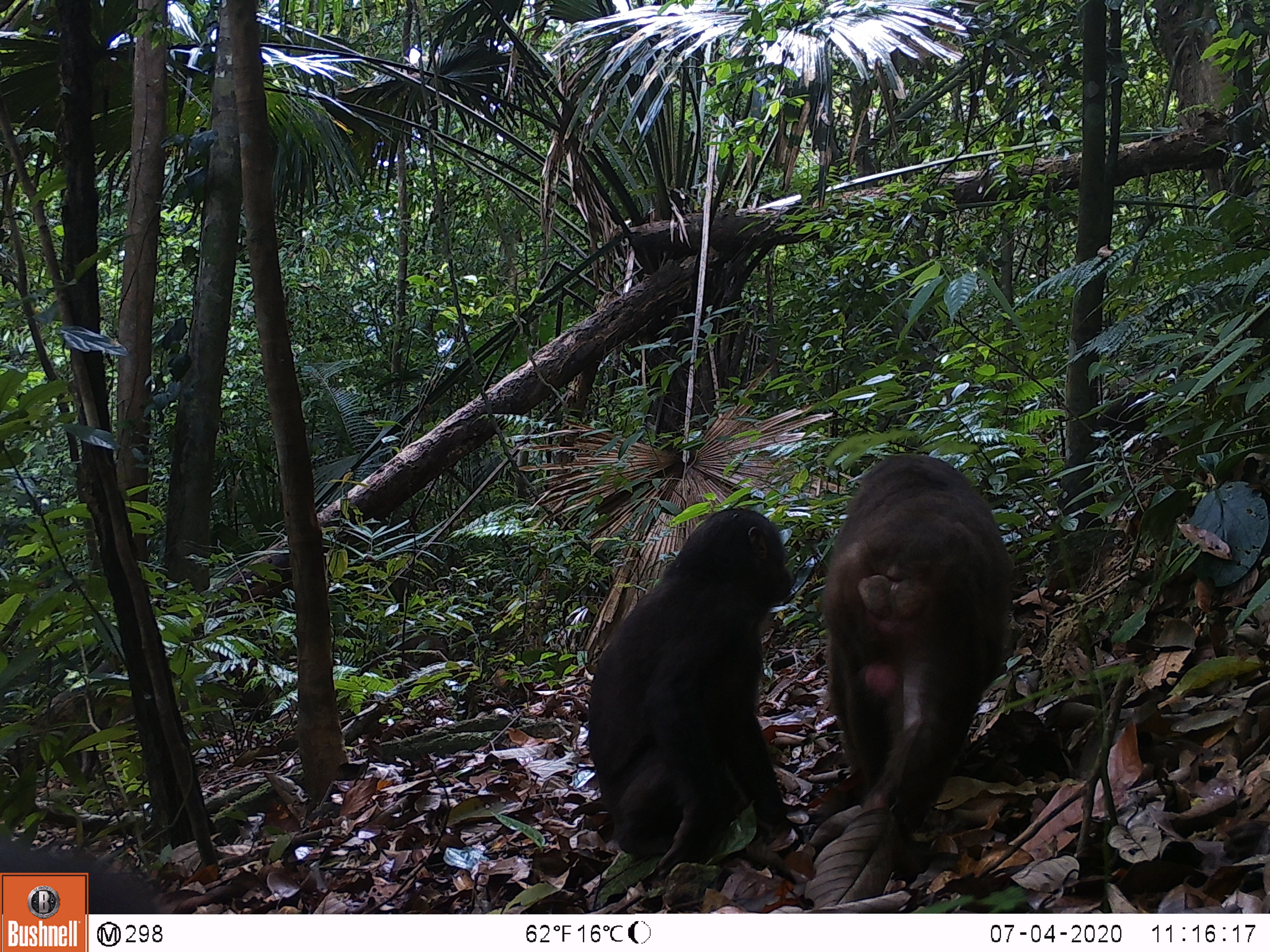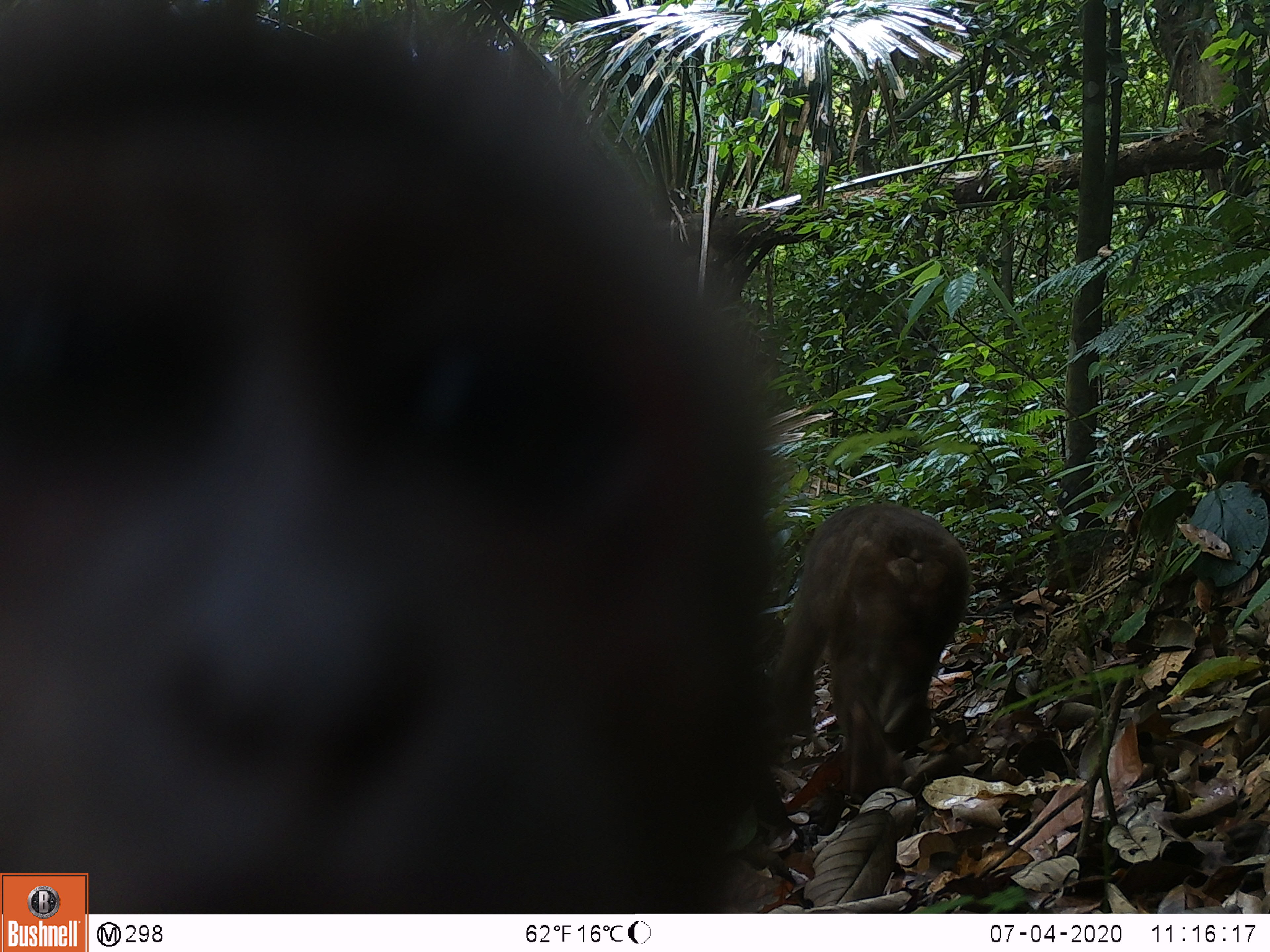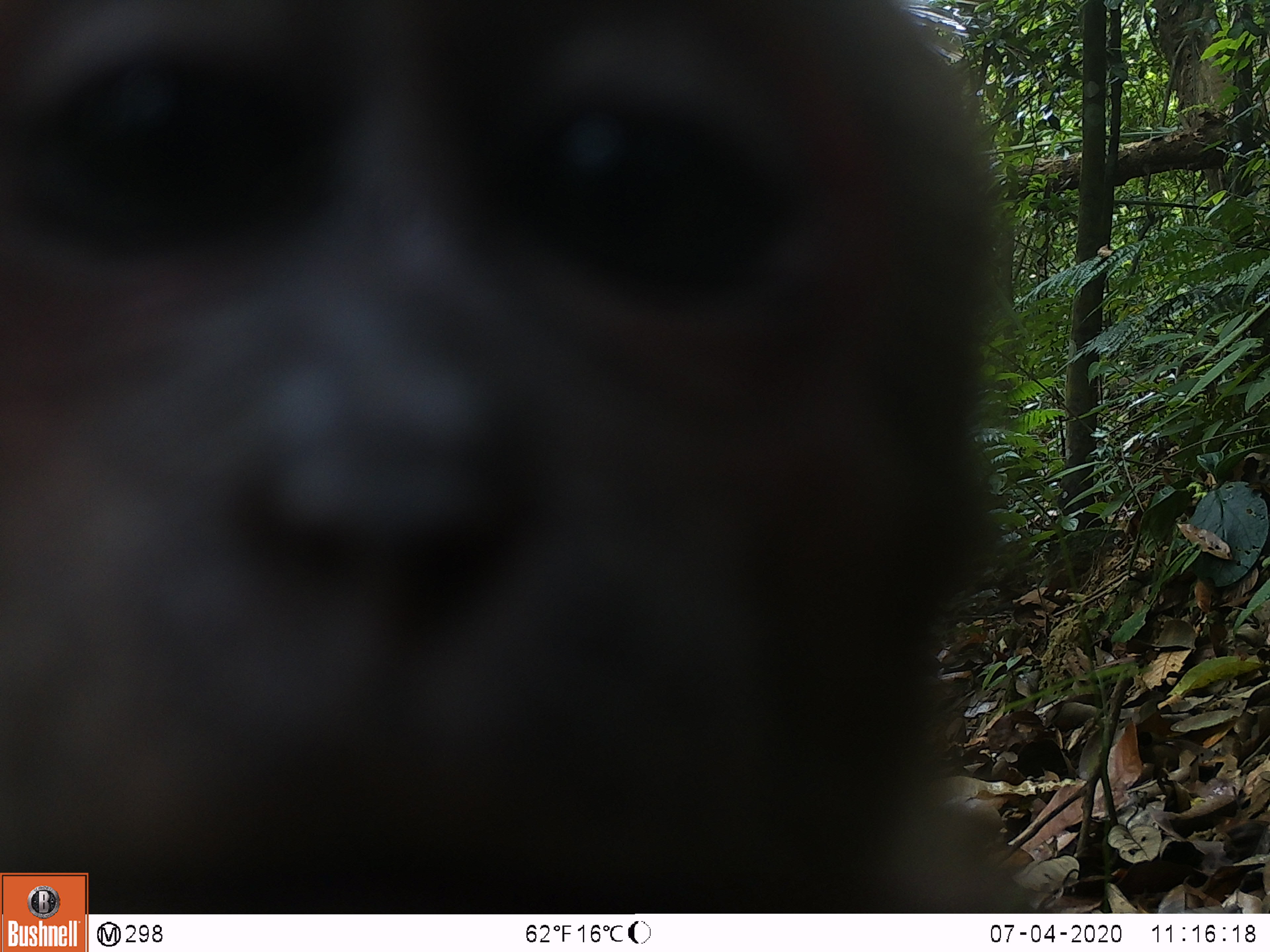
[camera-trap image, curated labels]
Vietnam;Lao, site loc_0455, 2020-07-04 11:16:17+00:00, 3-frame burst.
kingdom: Animalia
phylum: Chordata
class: Mammalia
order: Primates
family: Cercopithecidae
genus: Macaca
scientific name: Macaca arctoides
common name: stump-tailed macaque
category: stump tailed macaque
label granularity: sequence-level